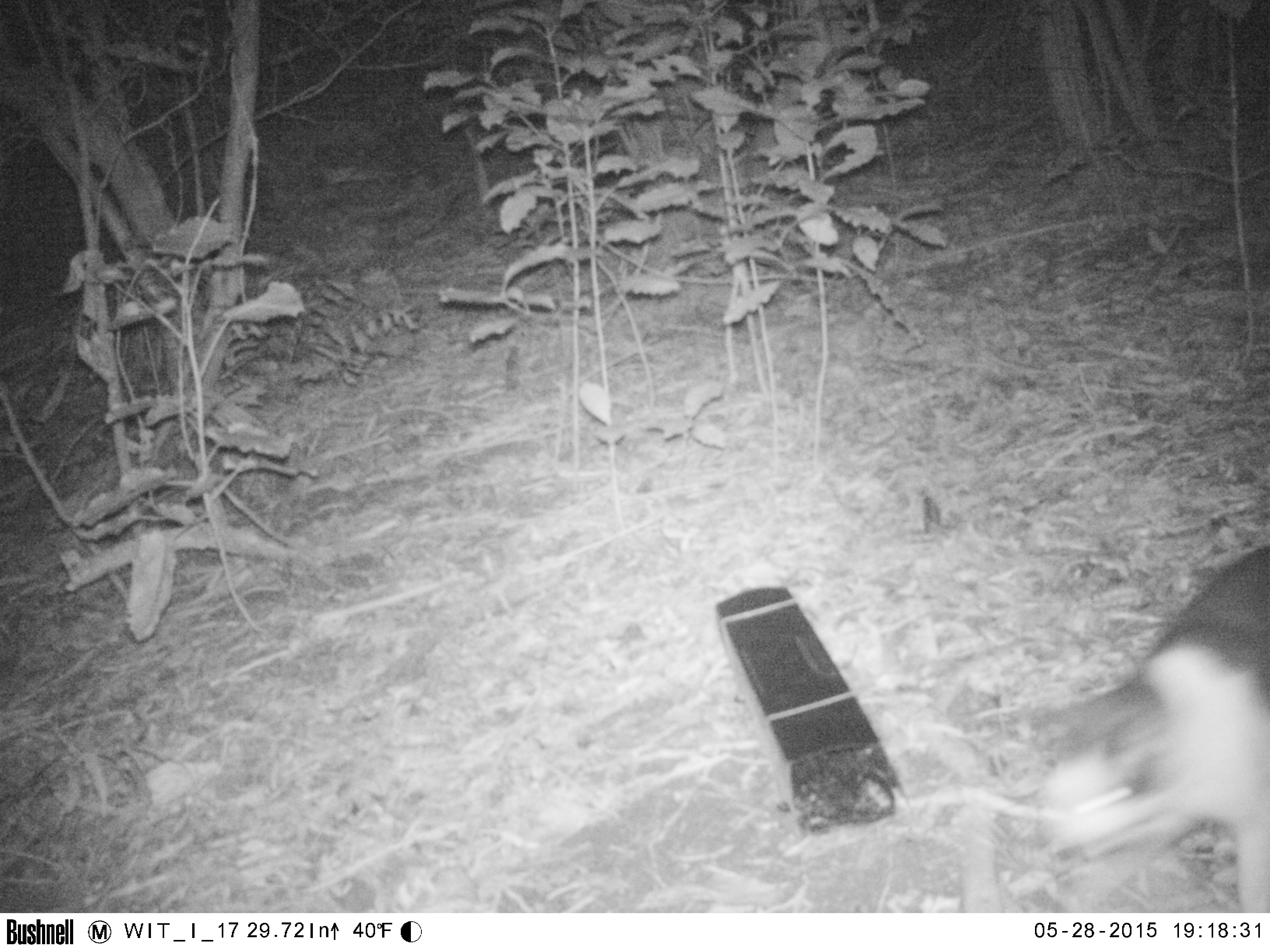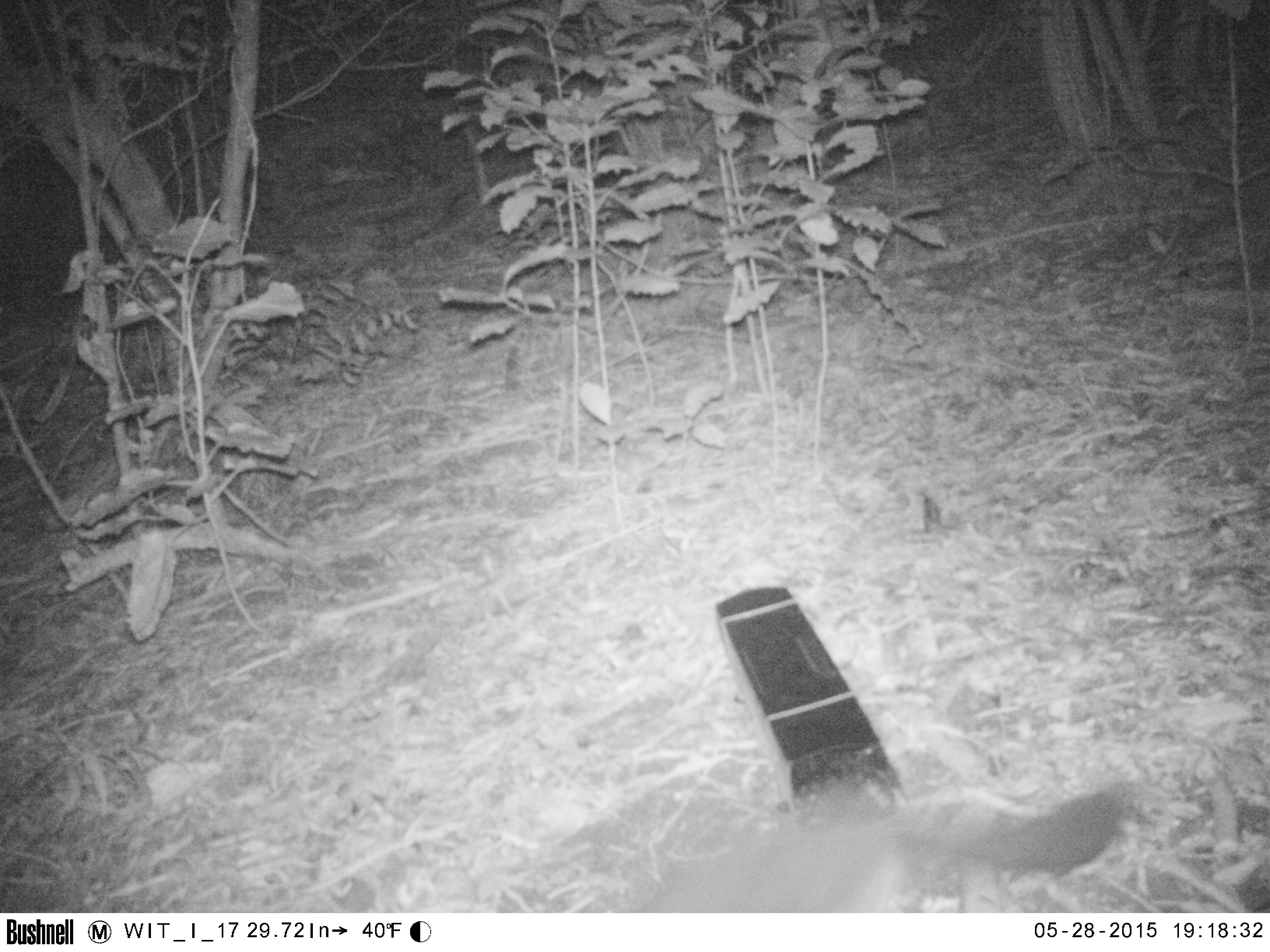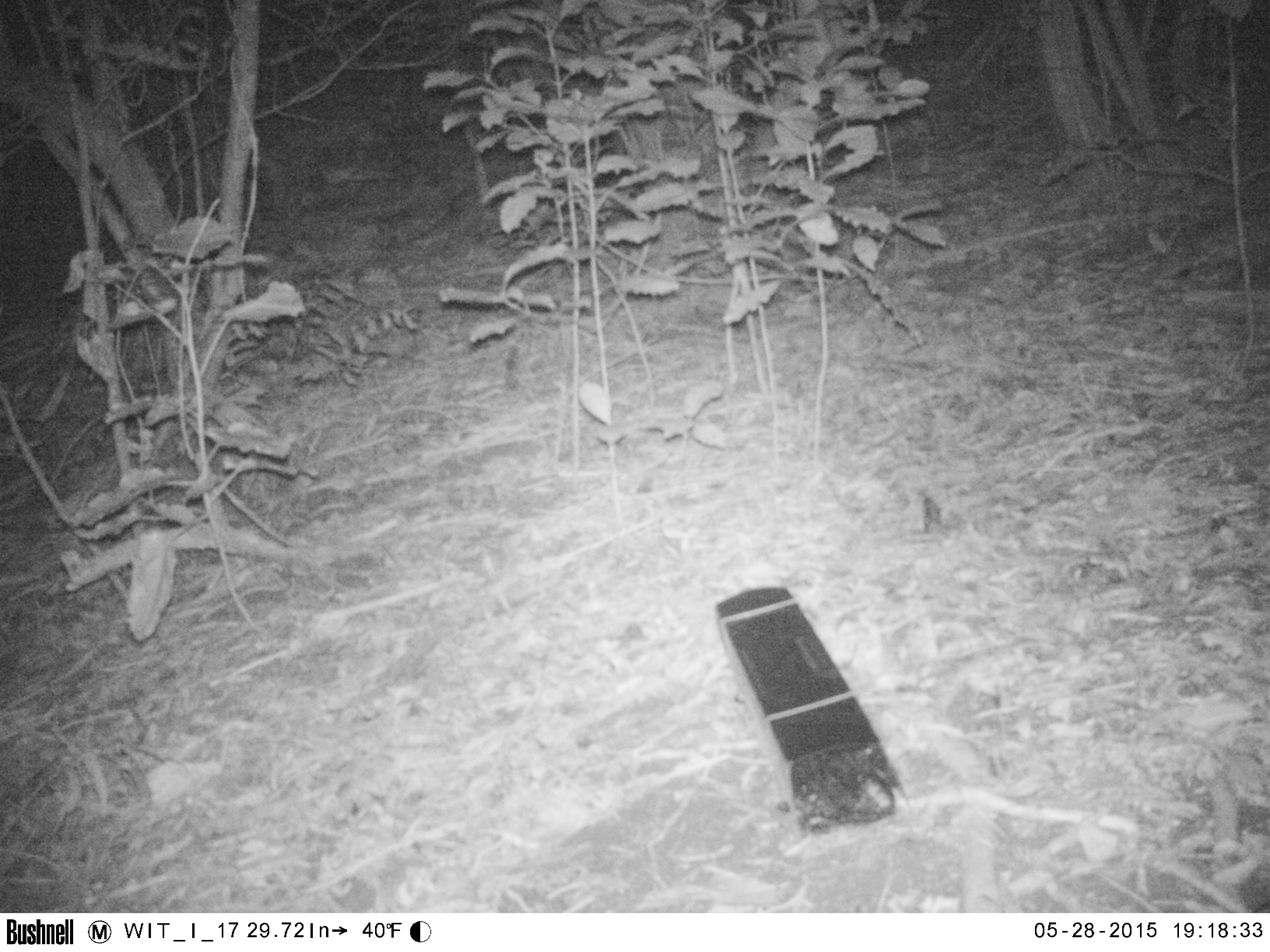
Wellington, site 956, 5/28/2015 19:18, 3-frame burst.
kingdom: Animalia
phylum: Chordata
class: Mammalia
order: Carnivora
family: Felidae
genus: Felis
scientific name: Felis catus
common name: cat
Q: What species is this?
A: Cat (Felis catus).